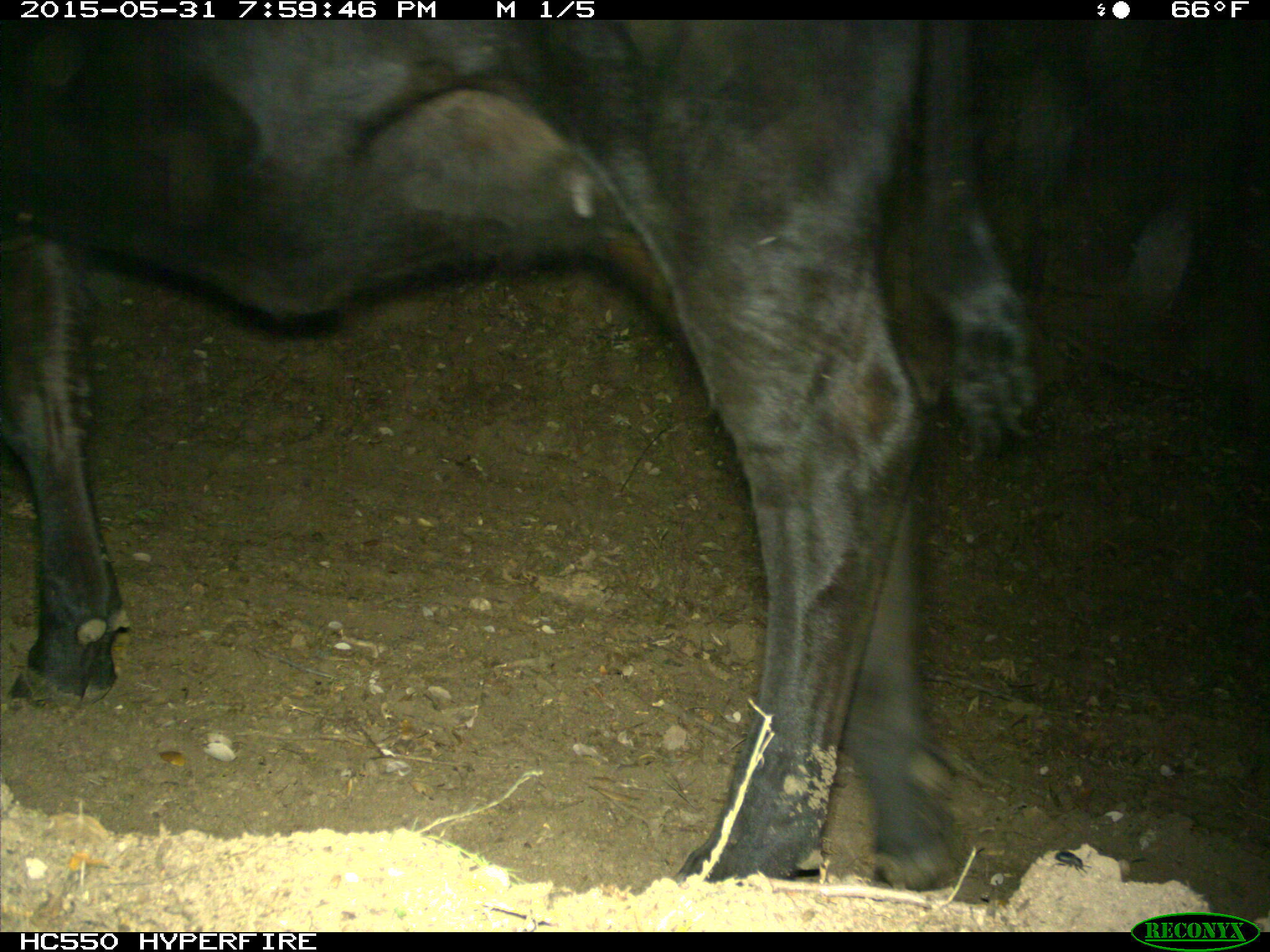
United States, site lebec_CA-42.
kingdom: Animalia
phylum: Chordata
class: Mammalia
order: Artiodactyla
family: Bovidae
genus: Bos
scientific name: Bos taurus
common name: domestic cow